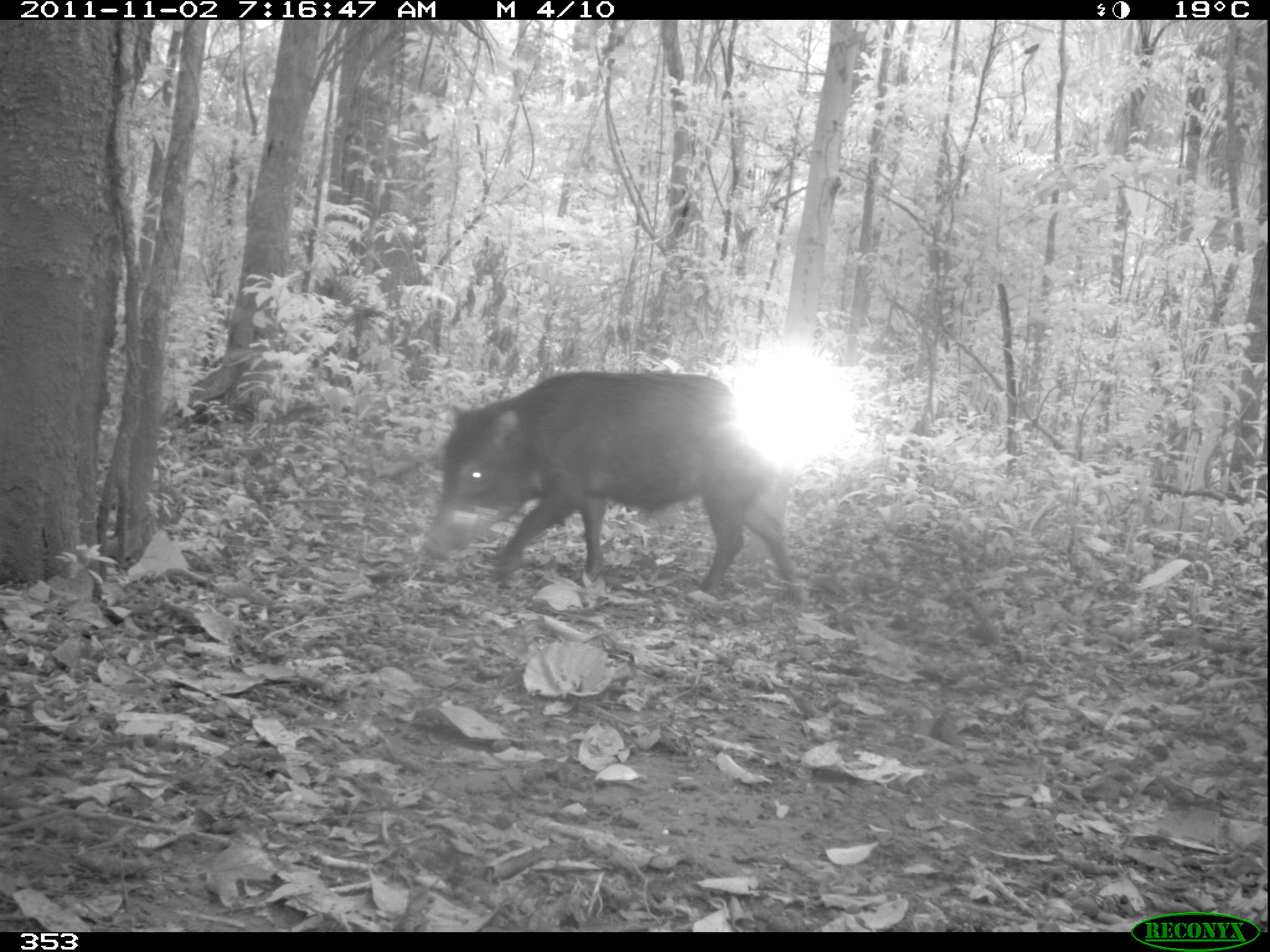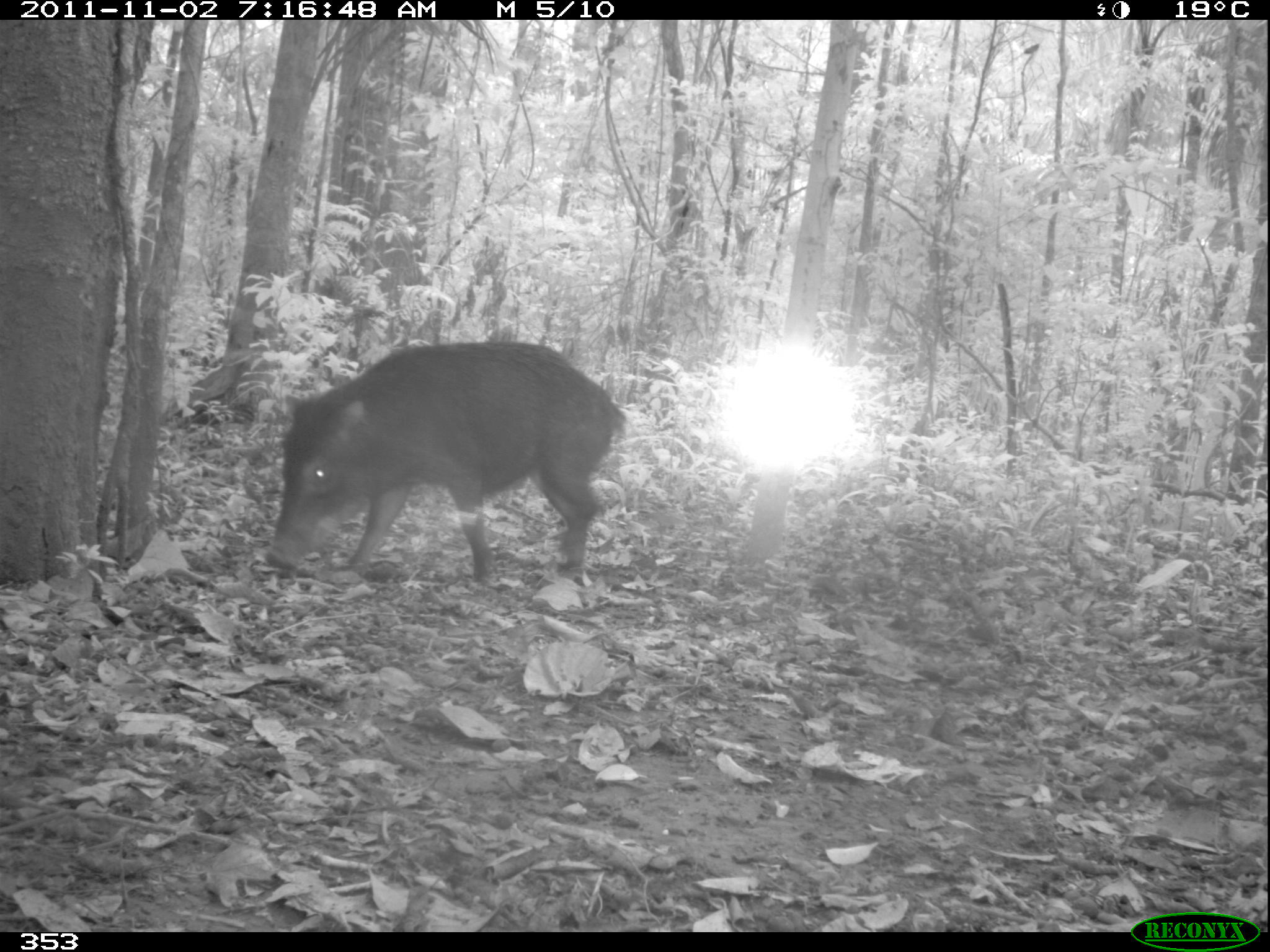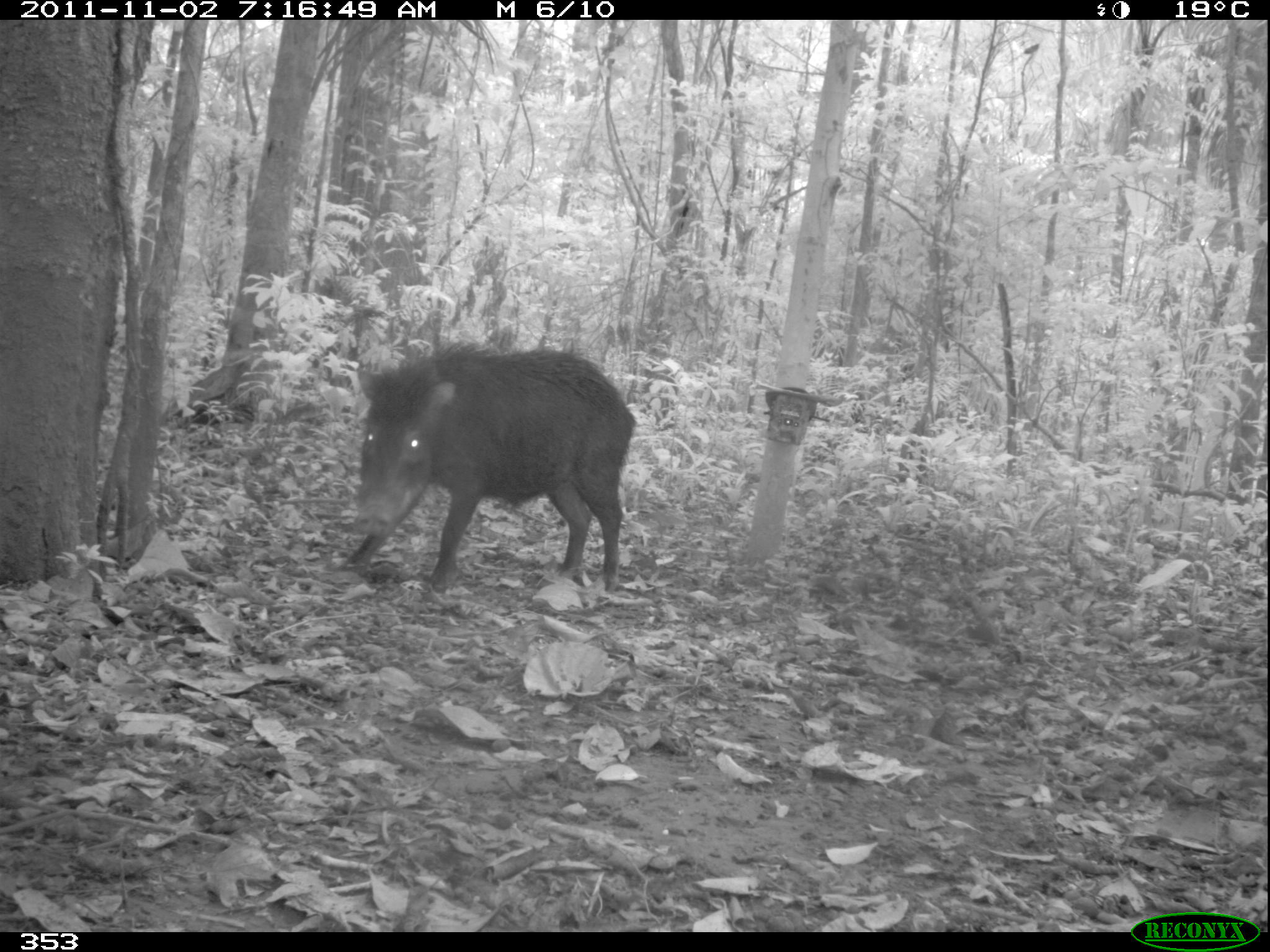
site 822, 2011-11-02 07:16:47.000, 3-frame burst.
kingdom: Animalia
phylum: Chordata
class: Mammalia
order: Artiodactyla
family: Tayassuidae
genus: Tayassu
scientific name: Tayassu pecari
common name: white-lipped peccary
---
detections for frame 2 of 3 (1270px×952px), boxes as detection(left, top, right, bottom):
tayassu pecari: detection(267, 339, 627, 584)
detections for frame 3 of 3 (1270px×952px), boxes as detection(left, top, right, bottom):
tayassu pecari: detection(351, 341, 637, 593)